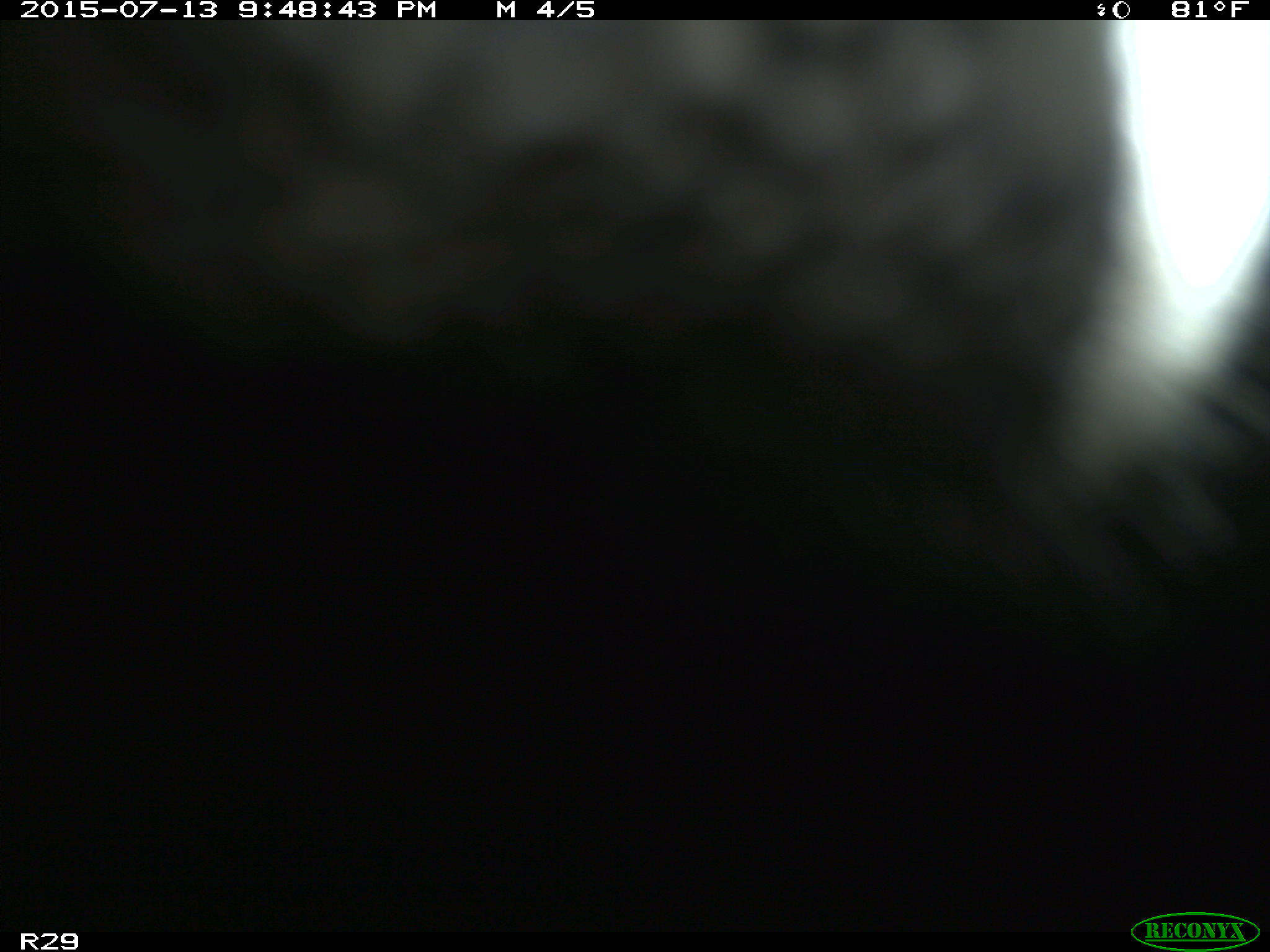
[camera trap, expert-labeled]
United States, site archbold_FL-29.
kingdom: Animalia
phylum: Chordata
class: Mammalia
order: Artiodactyla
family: Bovidae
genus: Bos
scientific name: Bos taurus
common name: domestic cow